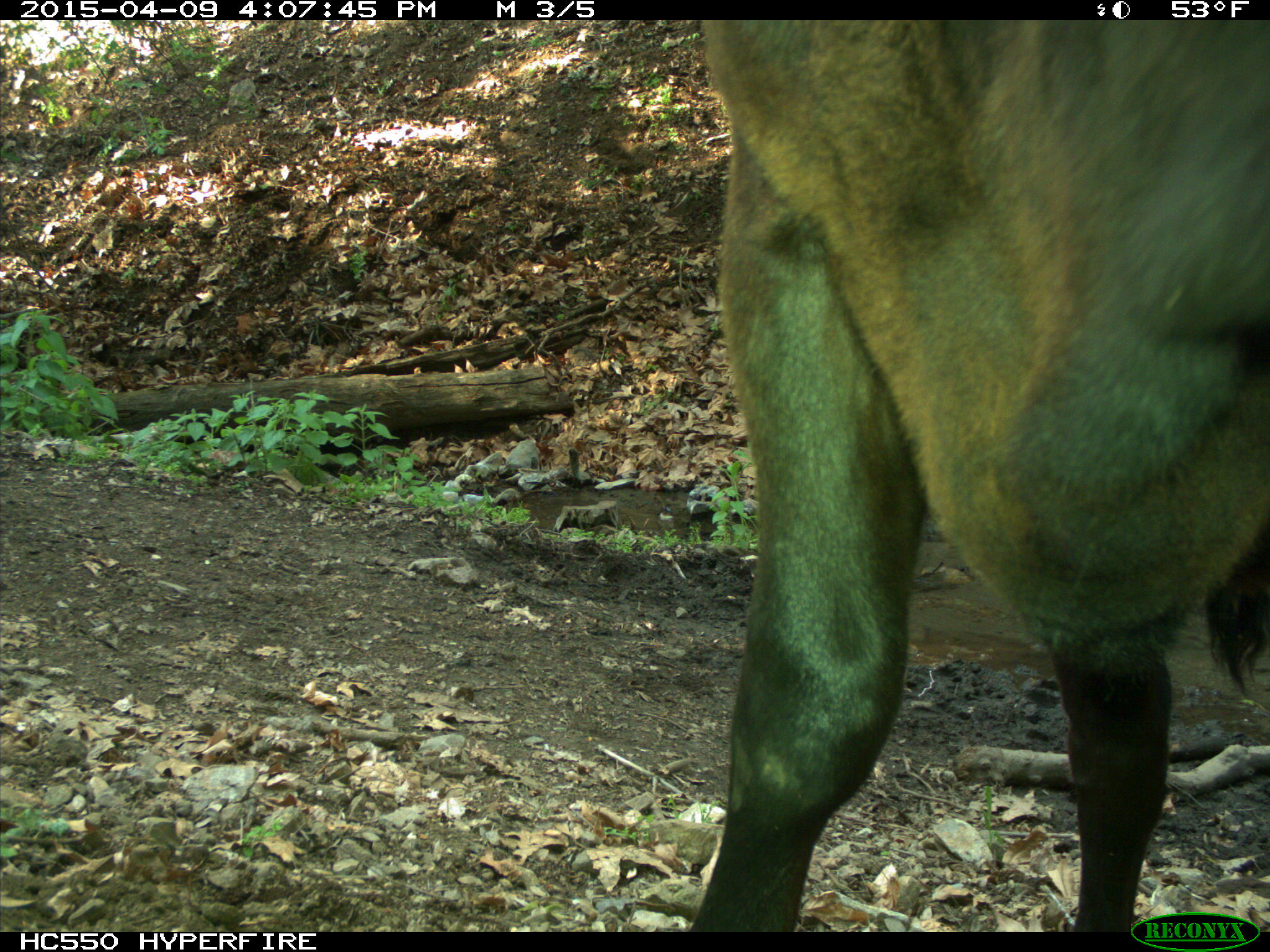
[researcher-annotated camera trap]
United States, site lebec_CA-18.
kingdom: Animalia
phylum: Chordata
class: Mammalia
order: Artiodactyla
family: Bovidae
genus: Bos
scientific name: Bos taurus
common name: domestic cow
Bos taurus (domestic cow).